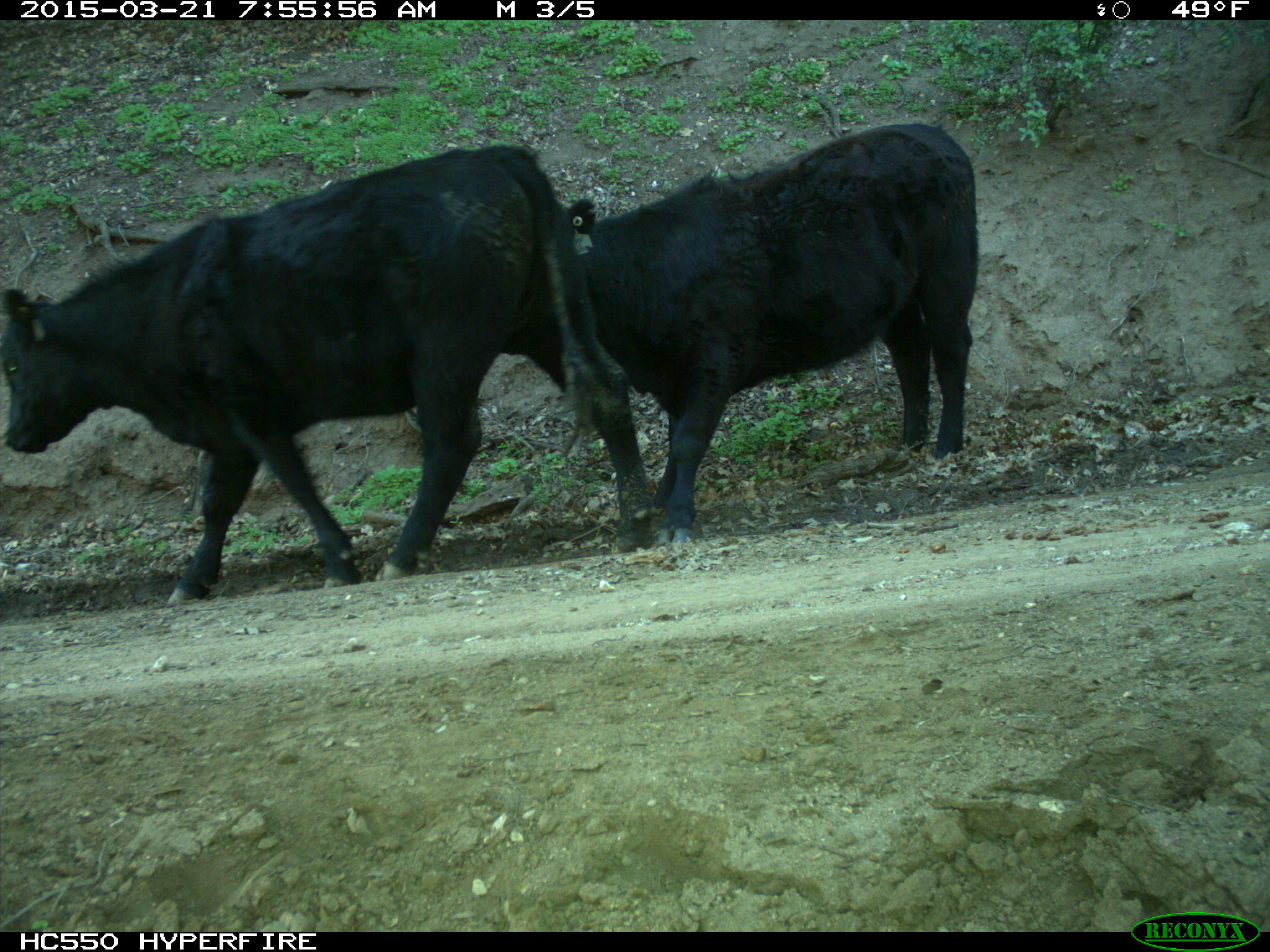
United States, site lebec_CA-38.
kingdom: Animalia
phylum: Chordata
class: Mammalia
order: Artiodactyla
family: Bovidae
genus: Bos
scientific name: Bos taurus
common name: domestic cow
Bos taurus (domestic cow).